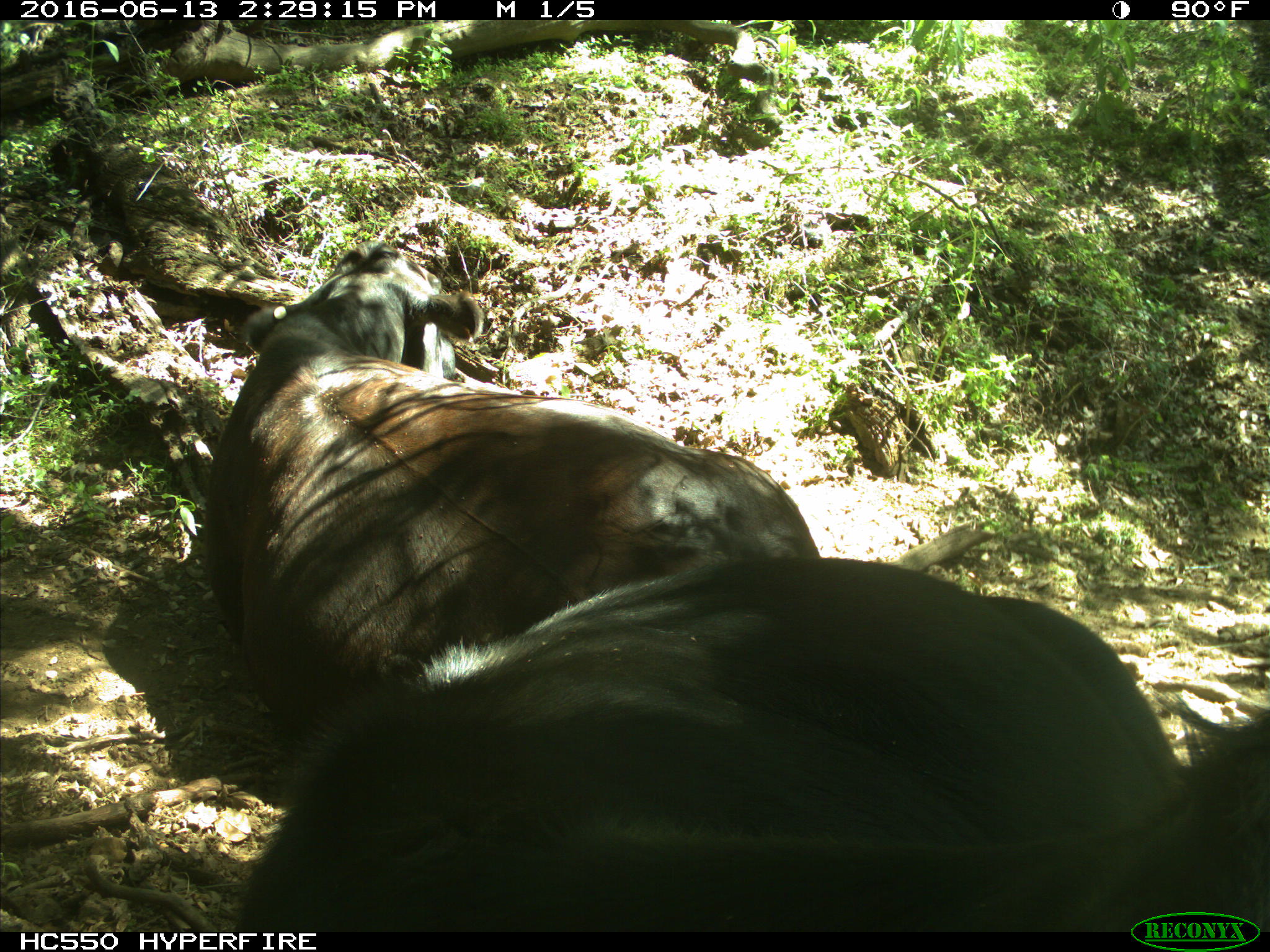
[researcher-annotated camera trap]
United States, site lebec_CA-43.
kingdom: Animalia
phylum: Chordata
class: Mammalia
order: Artiodactyla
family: Bovidae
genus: Bos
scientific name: Bos taurus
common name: domestic cow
Bos taurus (domestic cow).